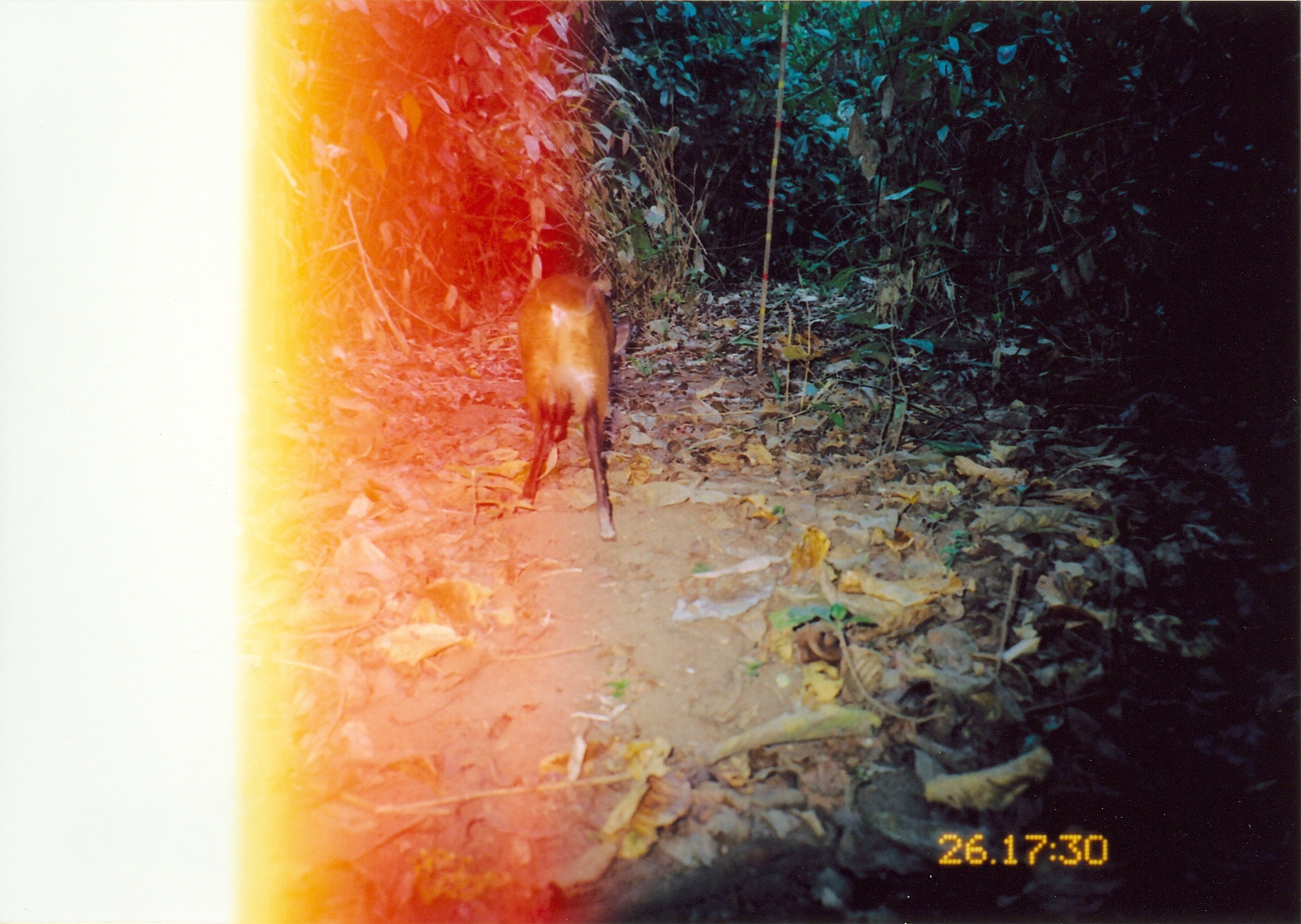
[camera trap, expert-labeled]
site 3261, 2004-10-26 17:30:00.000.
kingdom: Animalia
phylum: Chordata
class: Mammalia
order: Artiodactyla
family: Bovidae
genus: Cephalophus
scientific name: Cephalophus harveyi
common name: harvey's duiker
Cephalophus harveyi (harvey's duiker), count 1.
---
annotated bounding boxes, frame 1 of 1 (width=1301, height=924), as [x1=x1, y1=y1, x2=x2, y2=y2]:
cephalophus harveyi: [x1=518, y1=253, x2=617, y2=541]